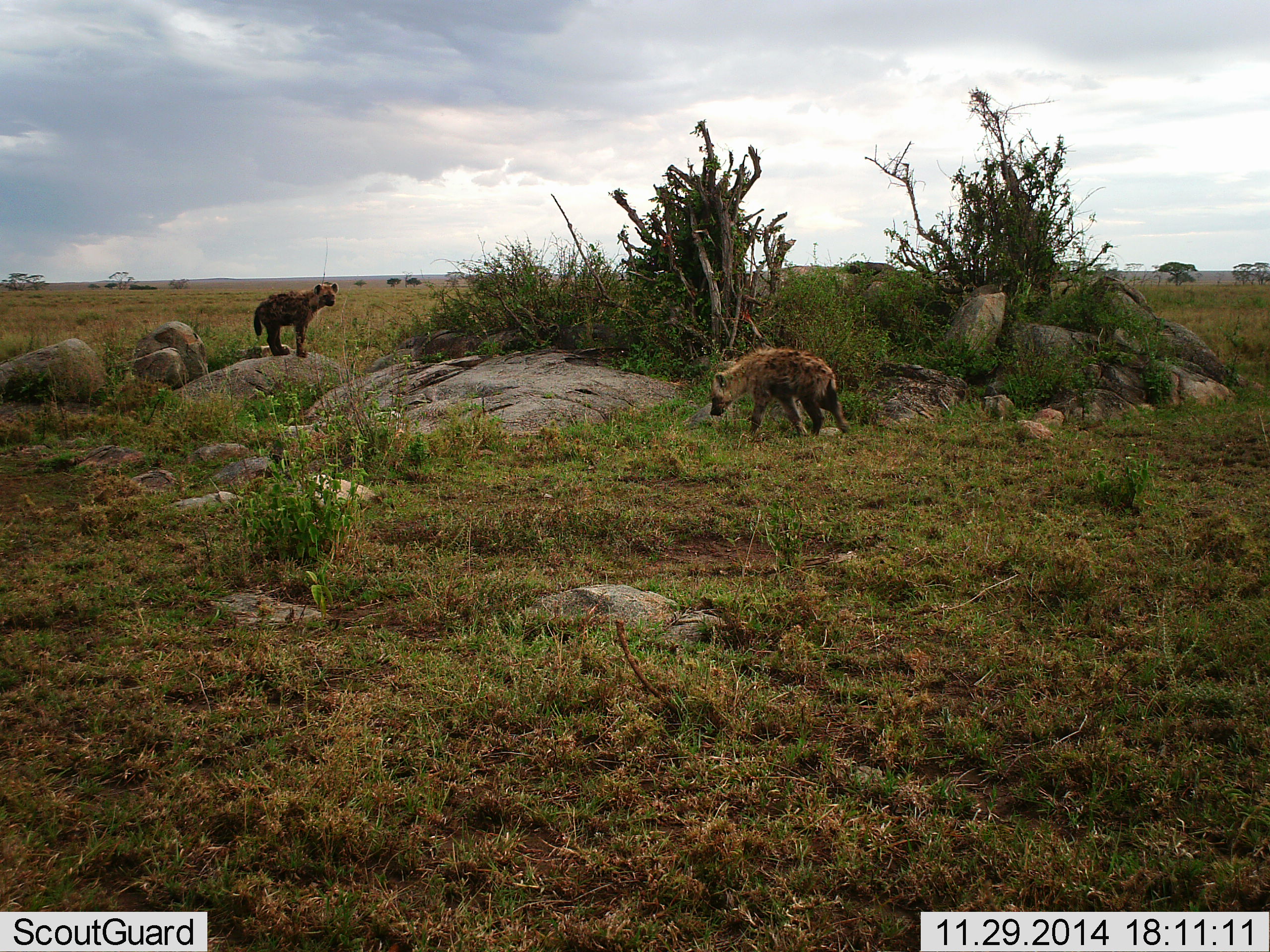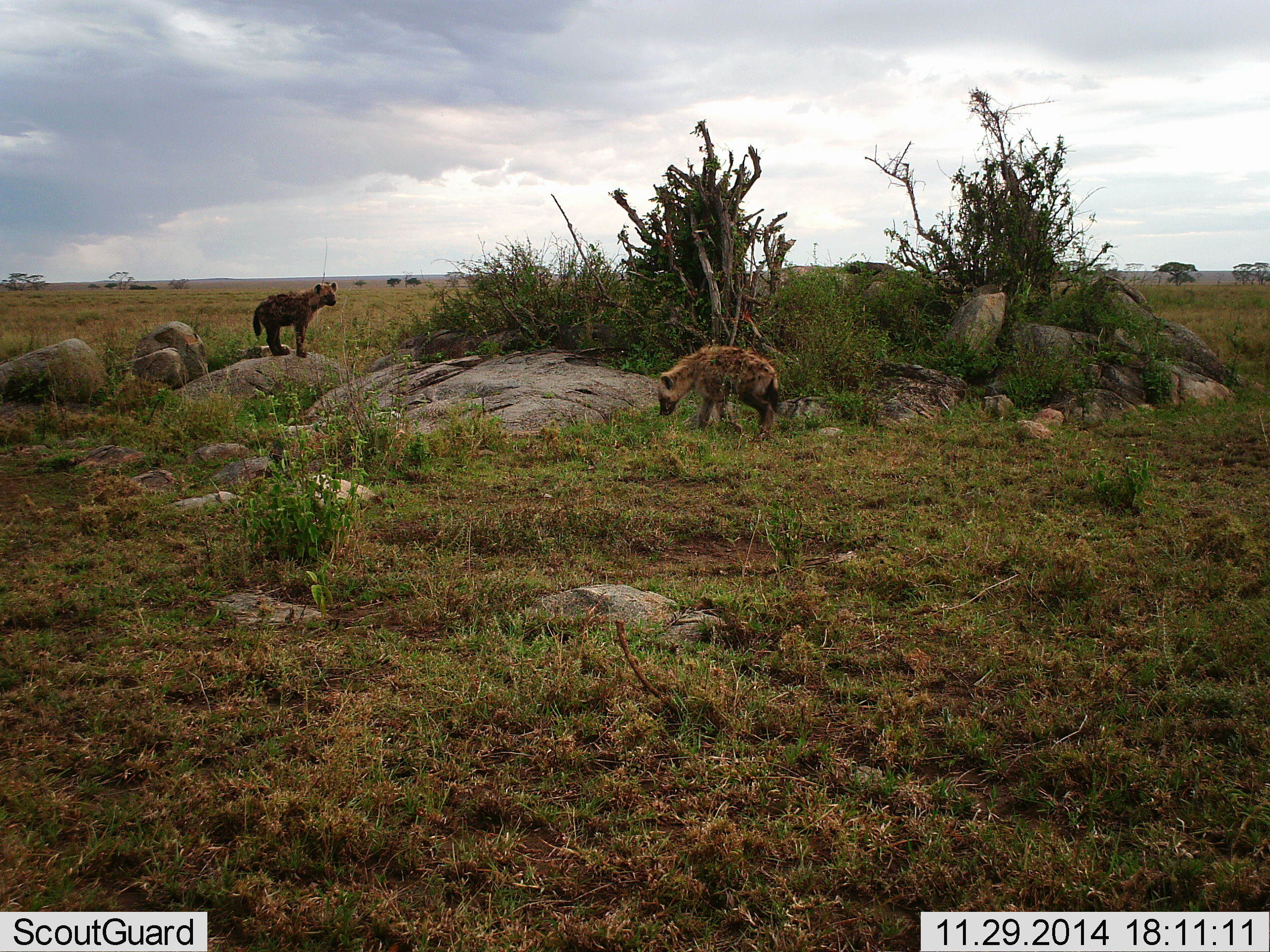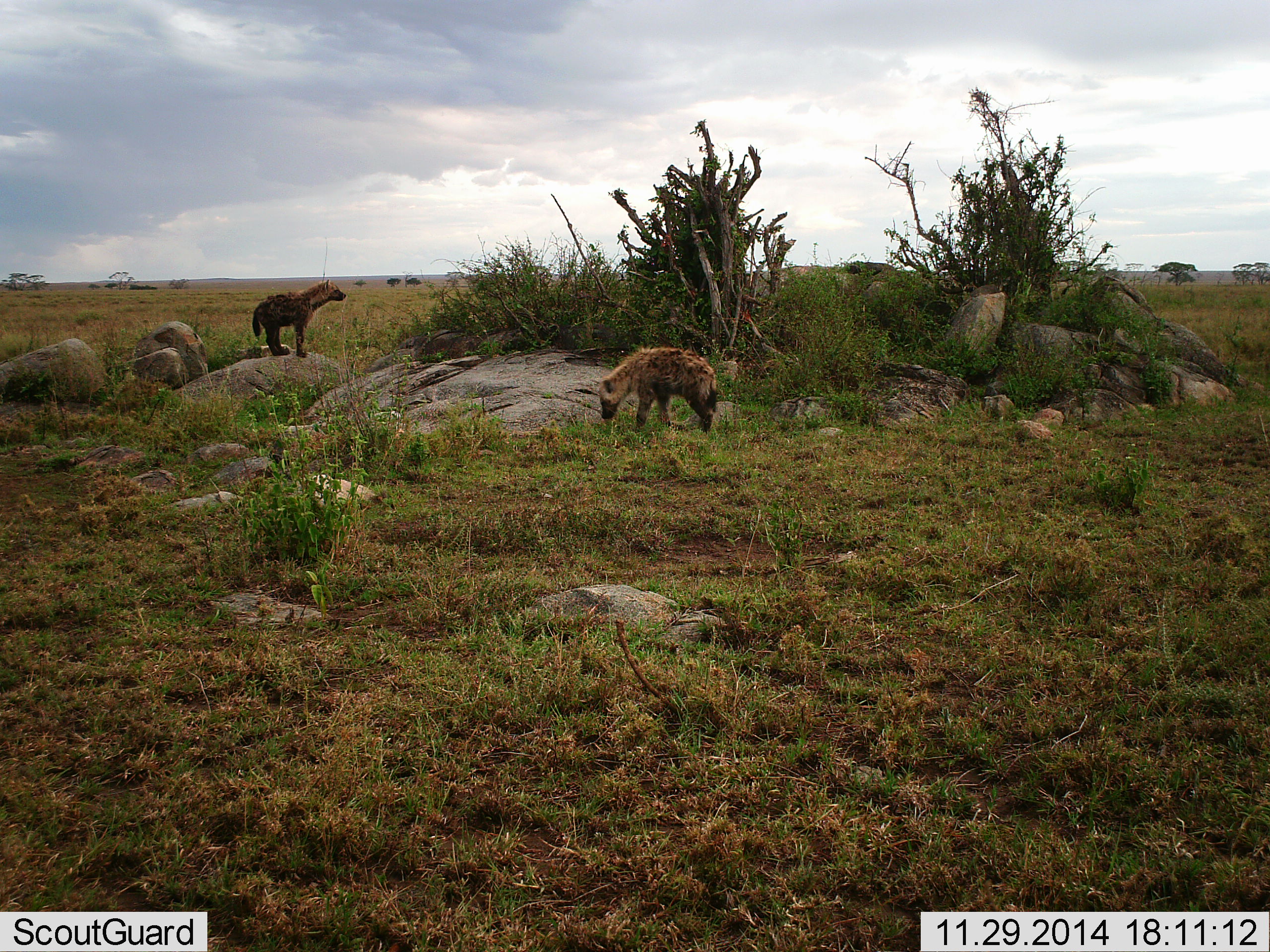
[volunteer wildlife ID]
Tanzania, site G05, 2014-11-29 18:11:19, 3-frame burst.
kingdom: Animalia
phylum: Chordata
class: Mammalia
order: Carnivora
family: Hyaenidae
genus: Crocuta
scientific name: Crocuta crocuta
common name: spotted hyena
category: hyenaspotted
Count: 2.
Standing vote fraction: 100%.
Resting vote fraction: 0%.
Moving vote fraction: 70%.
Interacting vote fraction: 0%.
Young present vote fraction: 60%.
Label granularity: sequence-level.